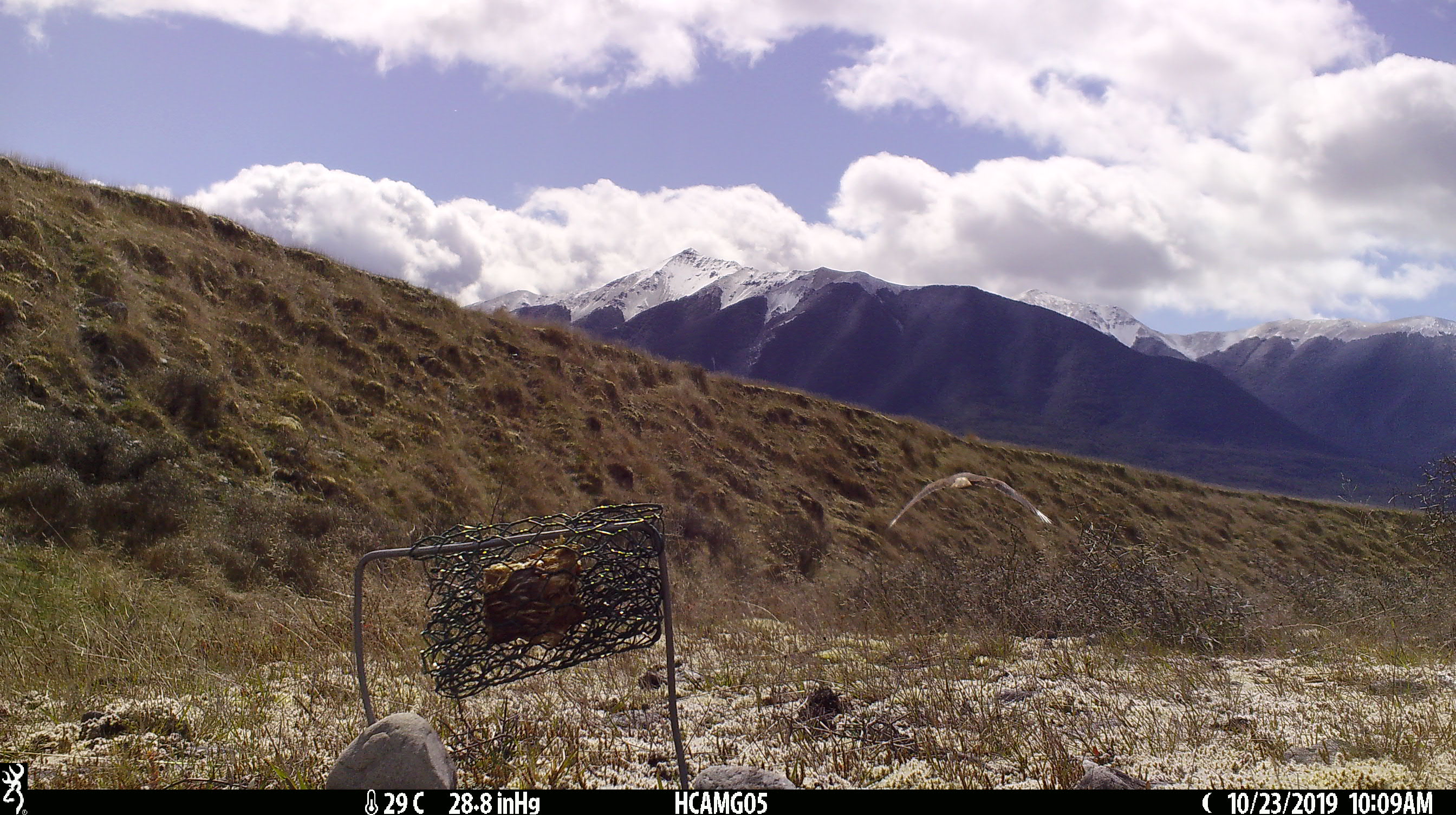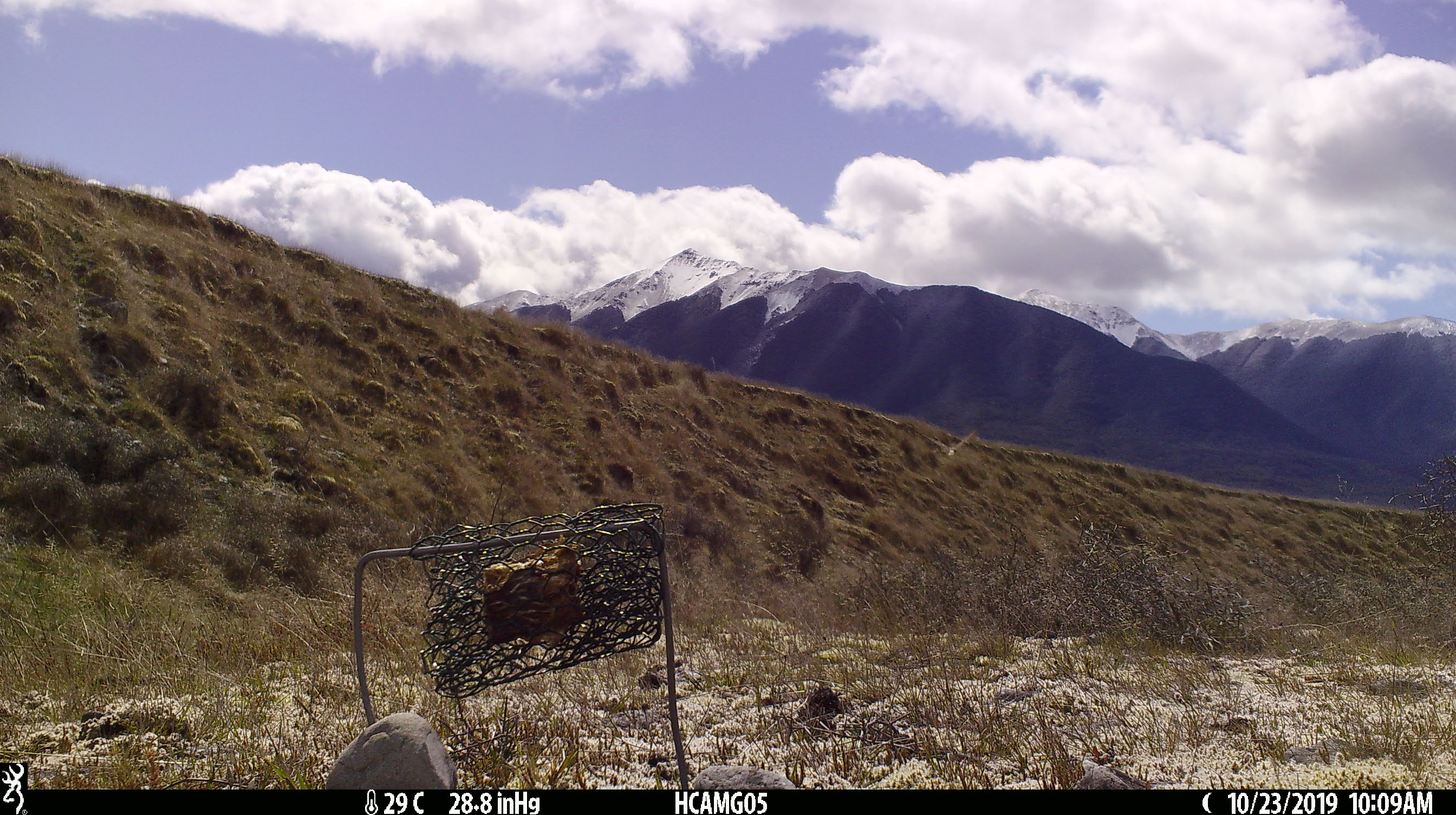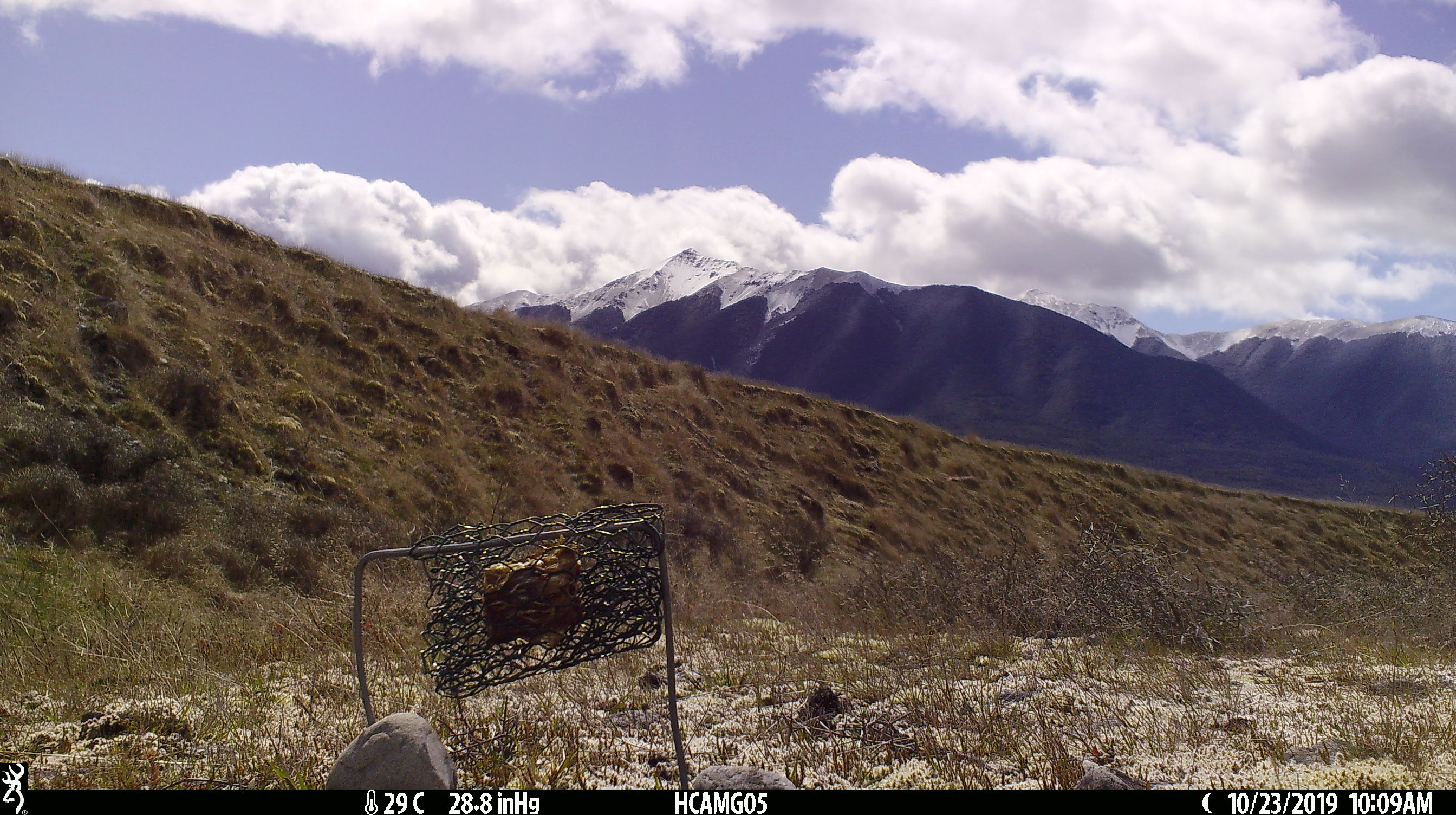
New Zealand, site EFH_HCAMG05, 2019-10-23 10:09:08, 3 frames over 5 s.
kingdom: Animalia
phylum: Chordata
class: Aves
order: Accipitriformes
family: Accipitridae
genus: Circus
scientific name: Circus approximans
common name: swamp harrier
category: harrier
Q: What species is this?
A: Harrier (swamp harrier) (Circus approximans).